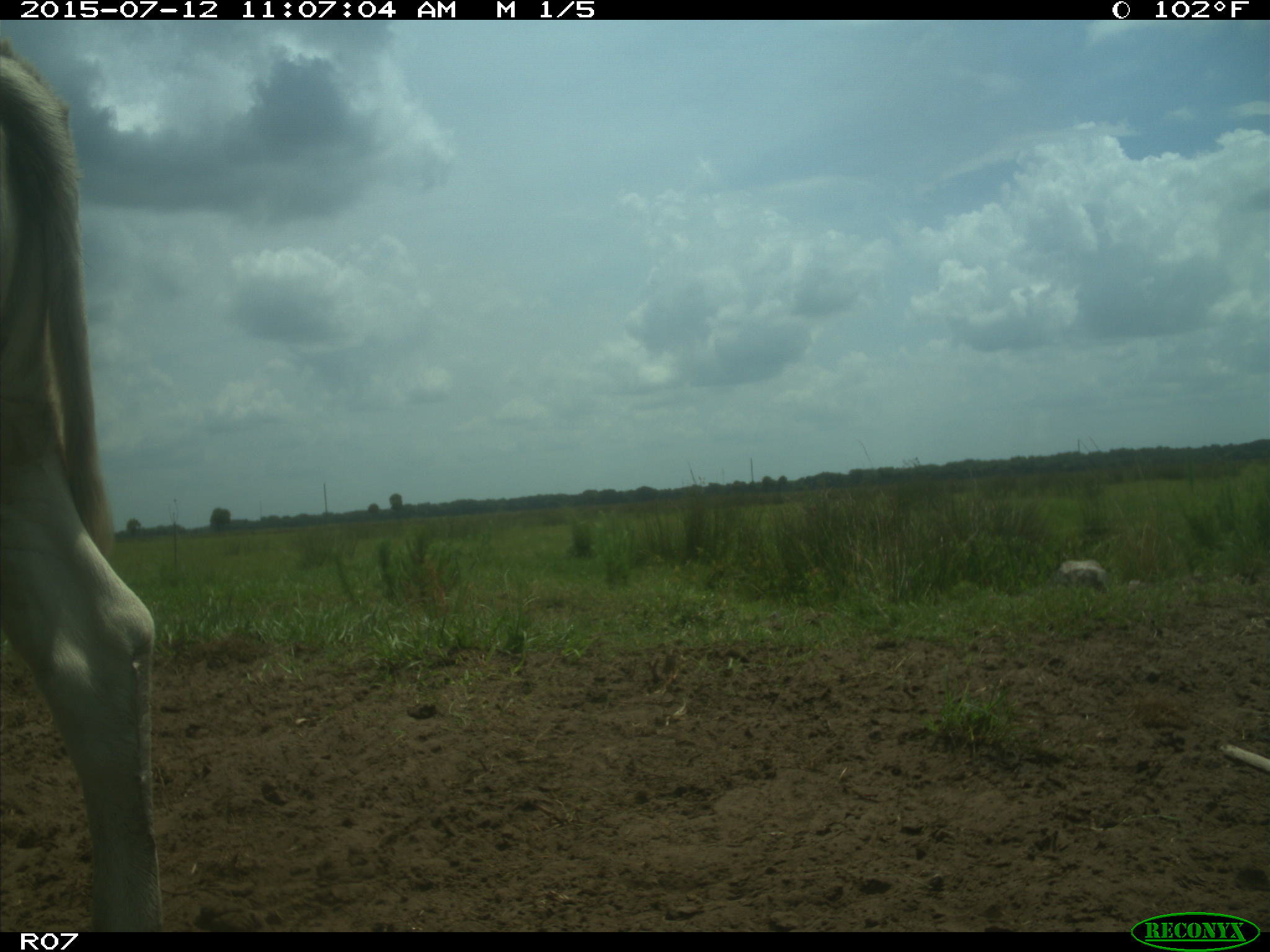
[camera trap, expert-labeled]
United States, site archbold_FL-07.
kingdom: Animalia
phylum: Chordata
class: Mammalia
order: Artiodactyla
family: Bovidae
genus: Bos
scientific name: Bos taurus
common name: domestic cow